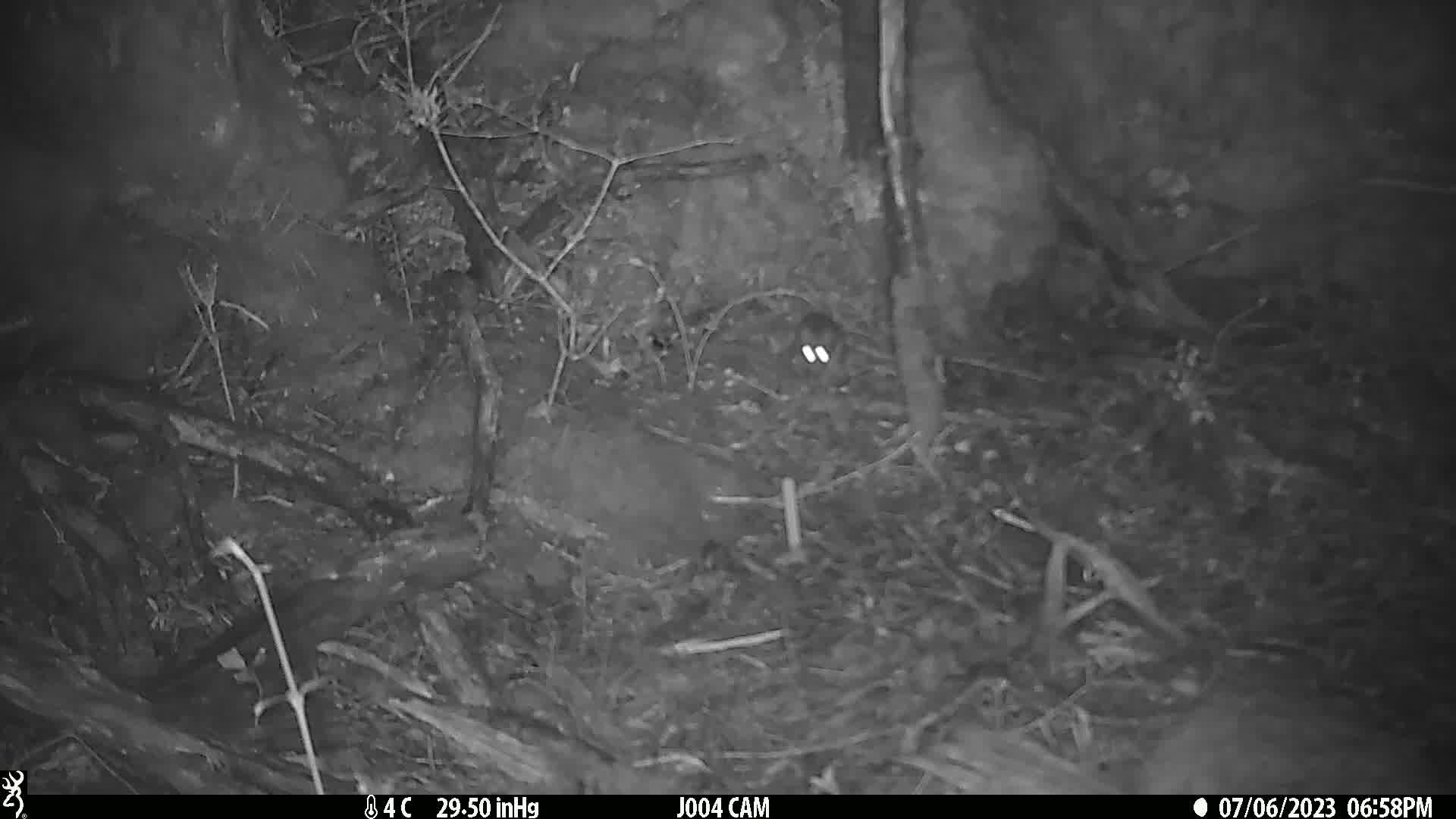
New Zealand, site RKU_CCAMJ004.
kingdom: Animalia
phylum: Chordata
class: Mammalia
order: Rodentia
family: Muridae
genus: Rattus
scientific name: Rattus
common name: rat